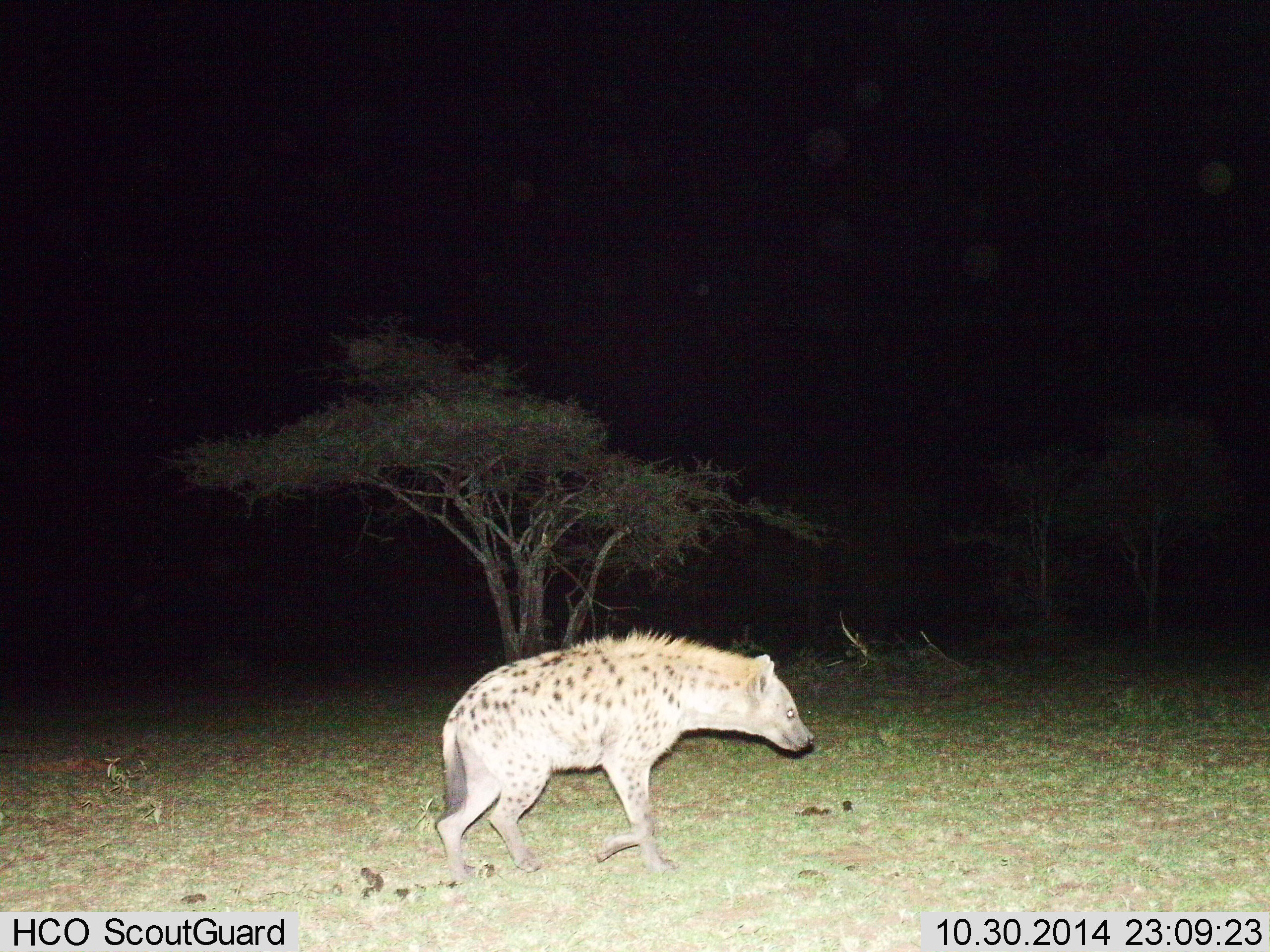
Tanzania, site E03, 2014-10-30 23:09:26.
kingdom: Animalia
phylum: Chordata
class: Mammalia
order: Carnivora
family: Hyaenidae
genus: Crocuta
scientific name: Crocuta crocuta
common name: spotted hyena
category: hyenaspotted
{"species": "hyenaspotted (spotted hyena) (Crocuta crocuta)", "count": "1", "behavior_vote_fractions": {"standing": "10%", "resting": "0%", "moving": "90%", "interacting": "0%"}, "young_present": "0%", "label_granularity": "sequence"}